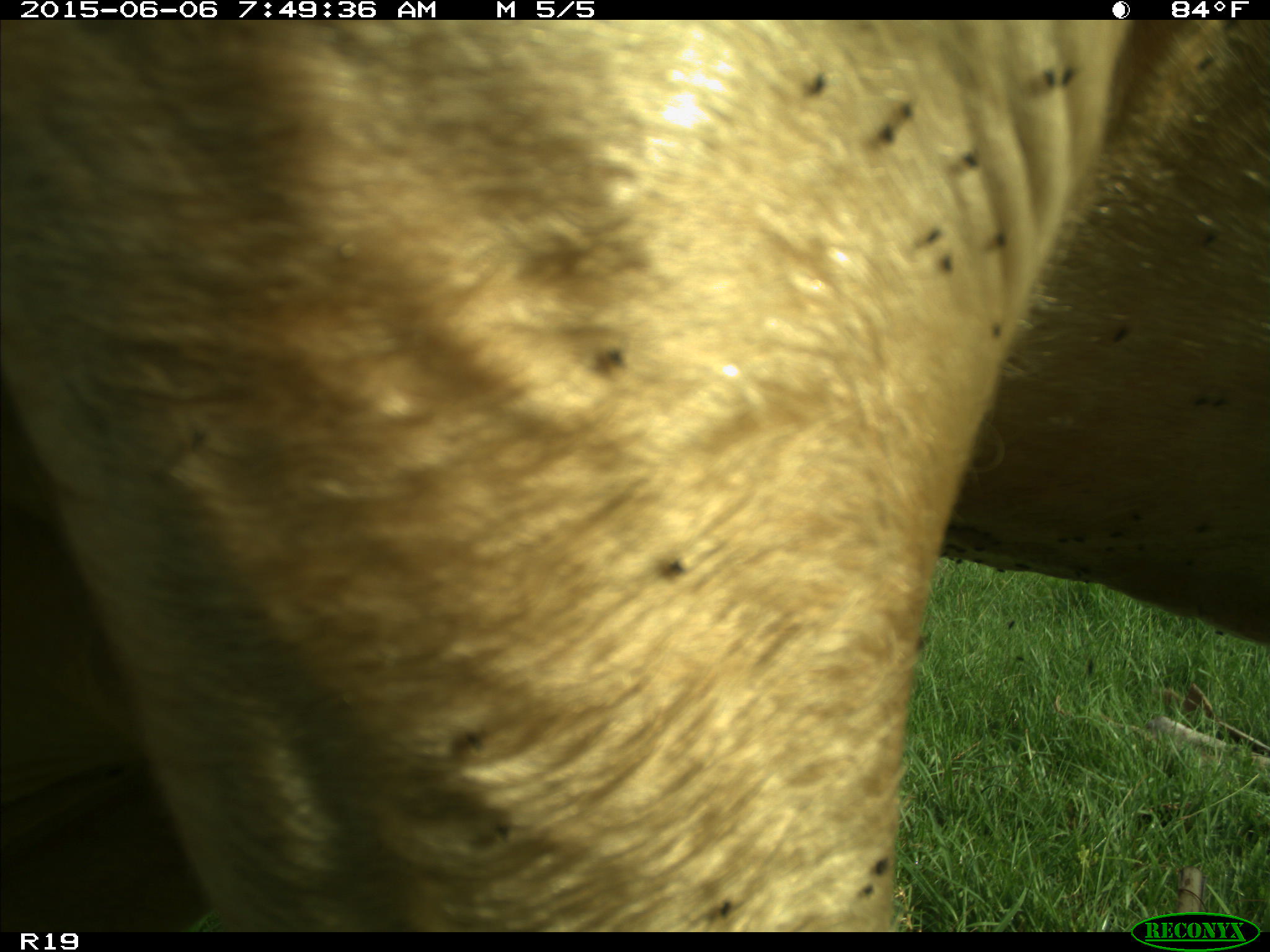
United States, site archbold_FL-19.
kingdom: Animalia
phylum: Chordata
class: Mammalia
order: Artiodactyla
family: Bovidae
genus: Bos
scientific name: Bos taurus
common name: domestic cow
Bos taurus (domestic cow).